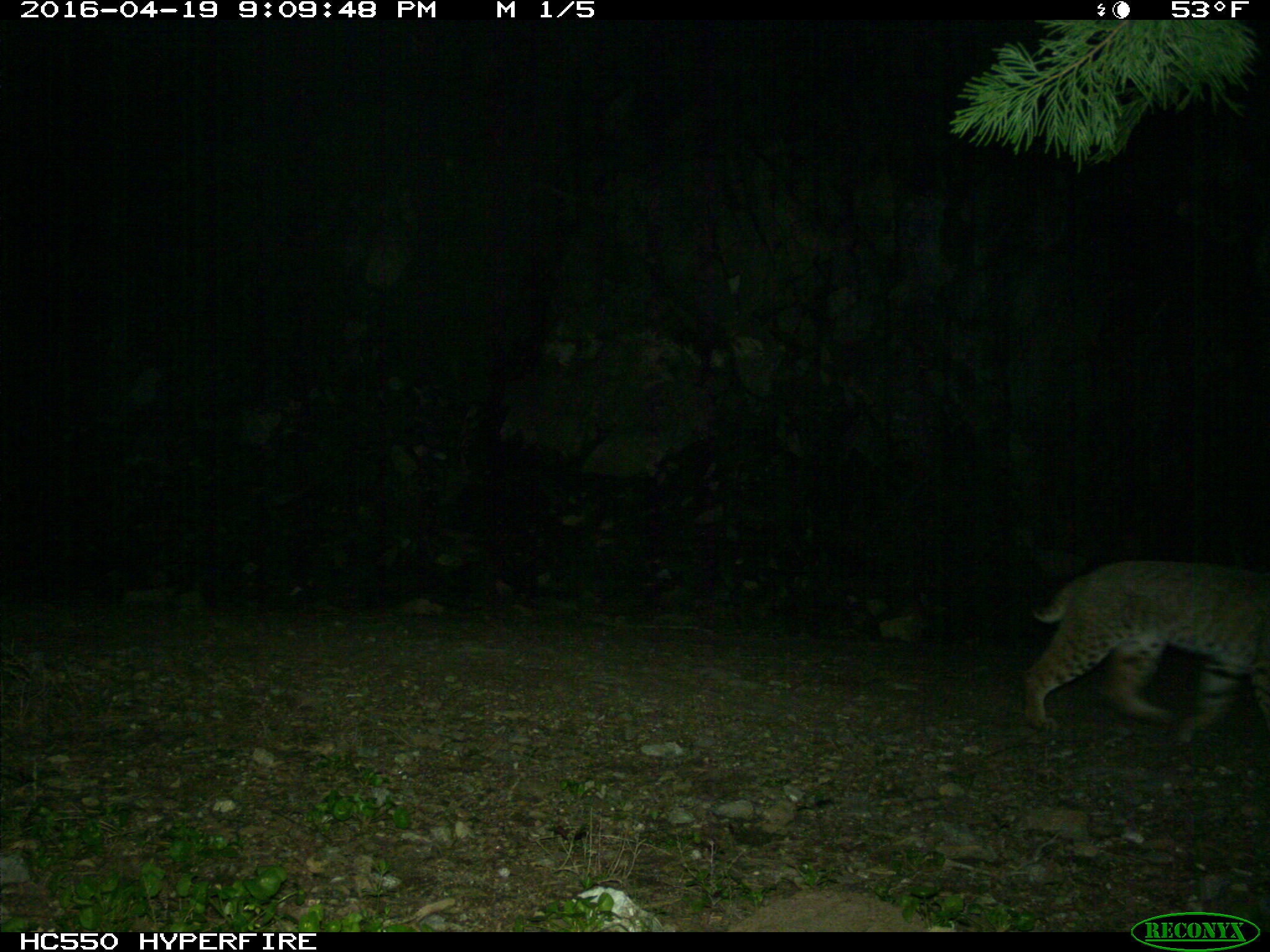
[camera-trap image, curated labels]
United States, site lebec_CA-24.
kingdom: Animalia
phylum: Chordata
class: Mammalia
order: Carnivora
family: Felidae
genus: Lynx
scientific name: Lynx rufus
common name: bobcat